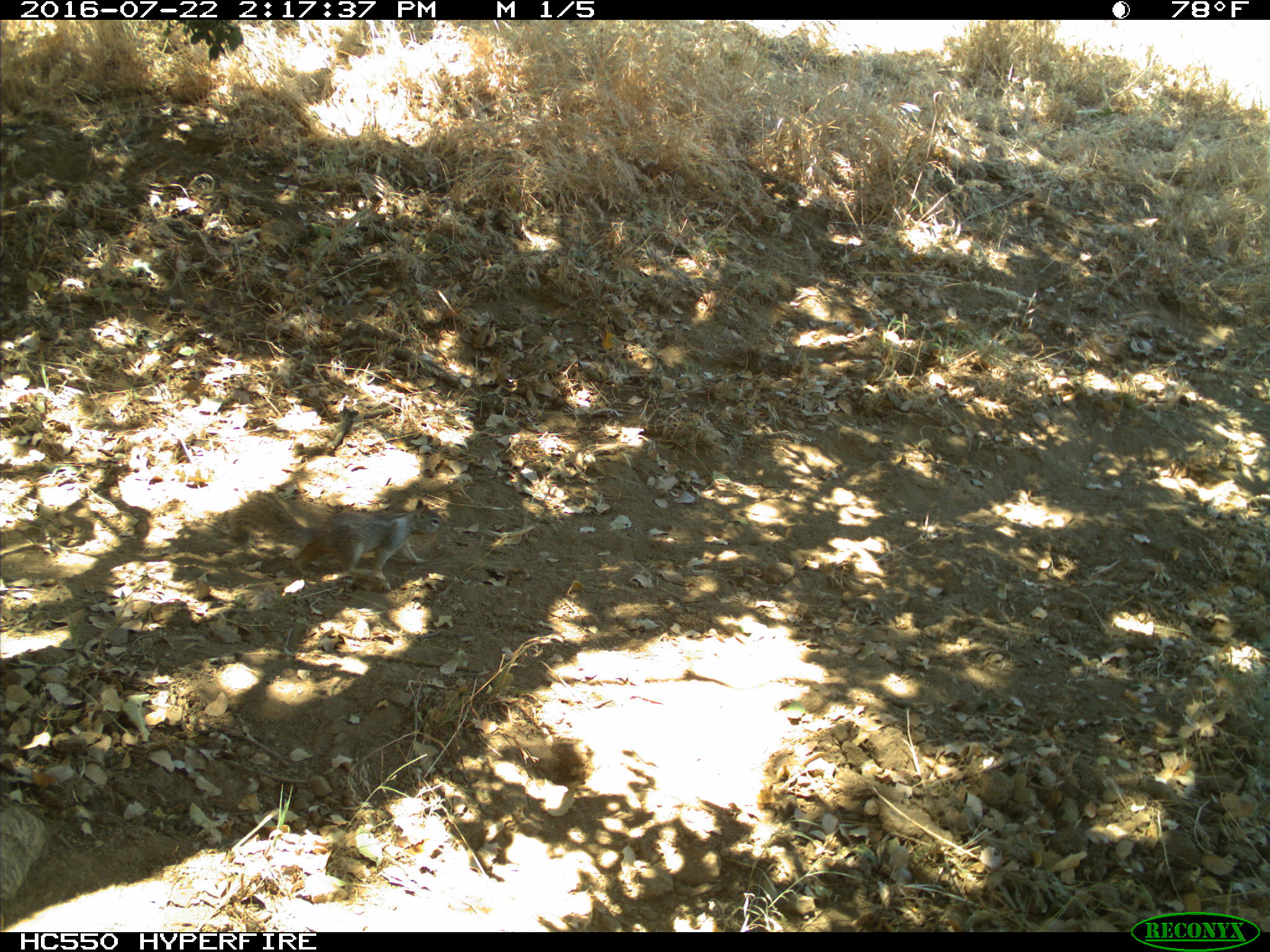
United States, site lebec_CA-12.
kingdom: Animalia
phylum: Chordata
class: Mammalia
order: Rodentia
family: Sciuridae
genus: Otospermophilus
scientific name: Otospermophilus beecheyi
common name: california ground squirrel